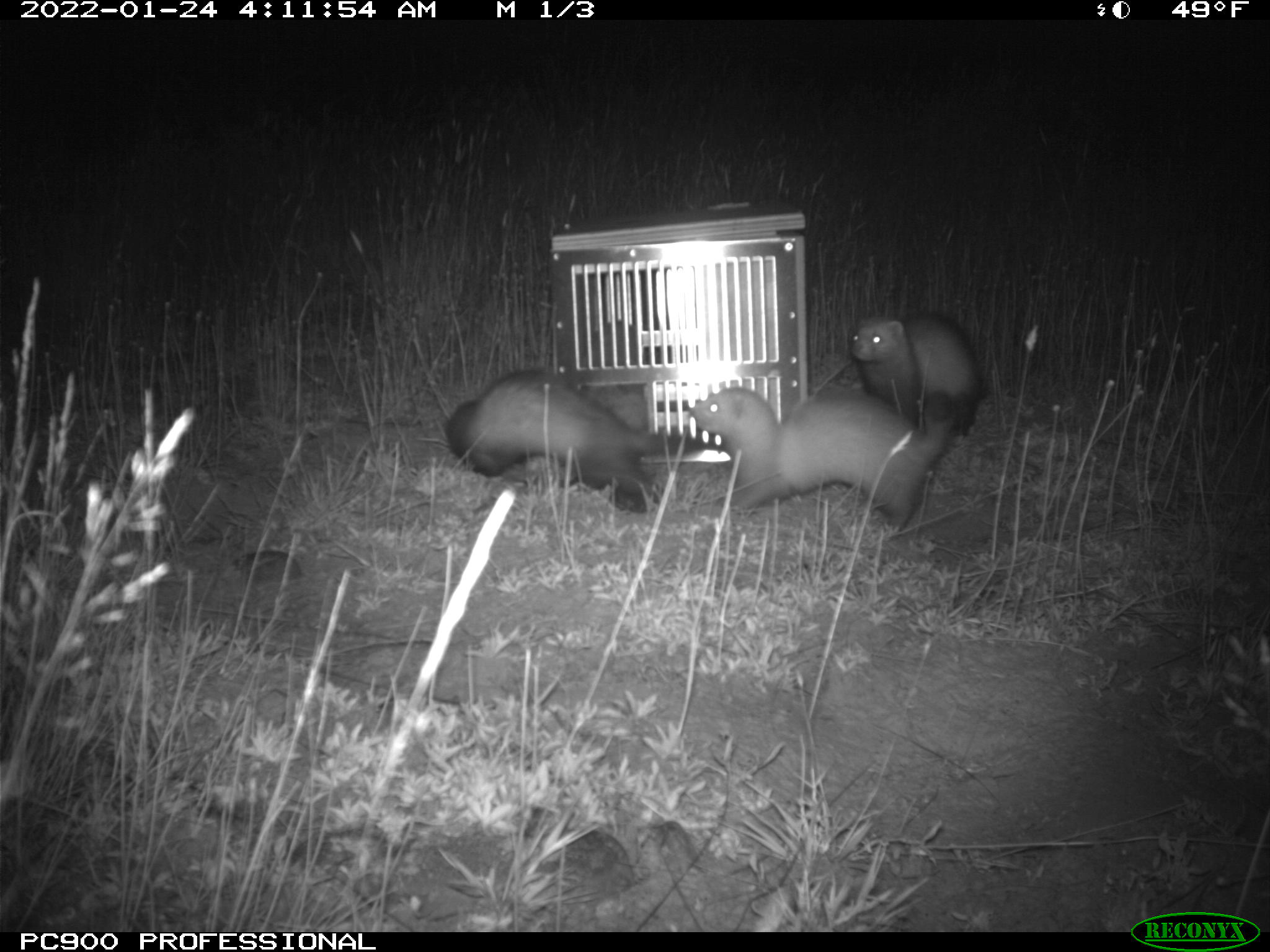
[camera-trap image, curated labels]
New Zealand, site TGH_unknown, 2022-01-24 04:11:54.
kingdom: Animalia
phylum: Chordata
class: Mammalia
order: Carnivora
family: Mustelidae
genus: Mustela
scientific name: Mustela furo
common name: ferret